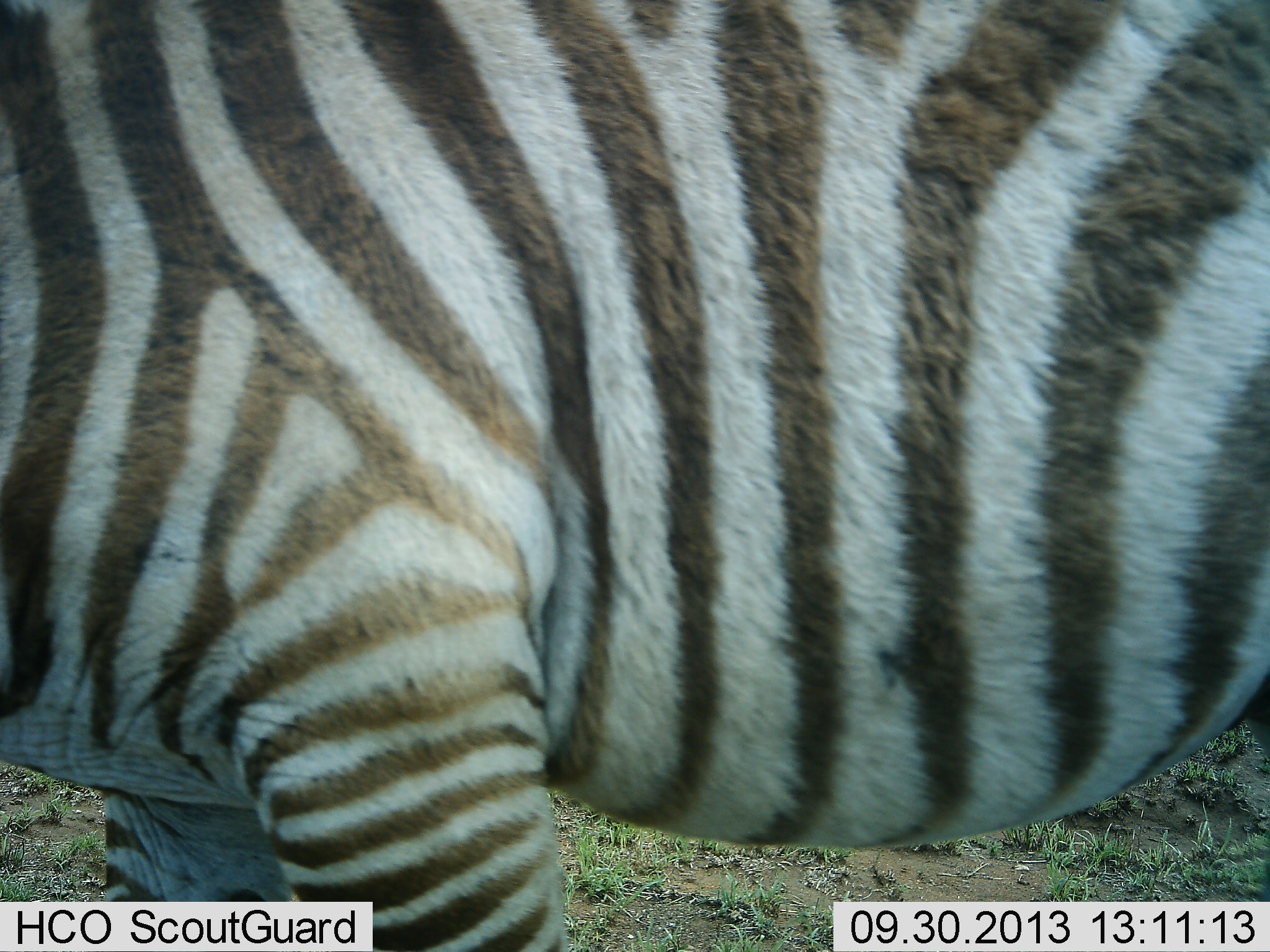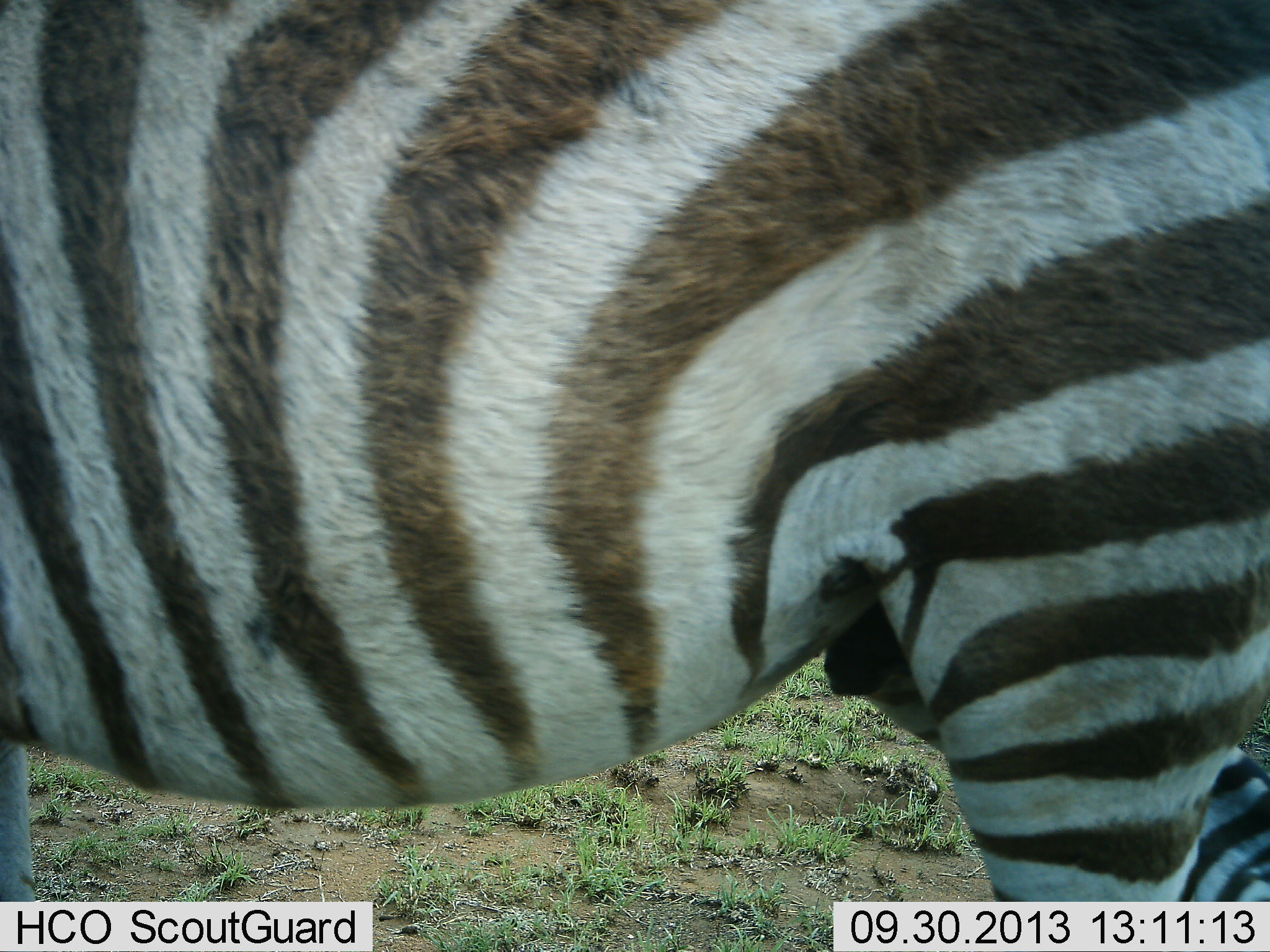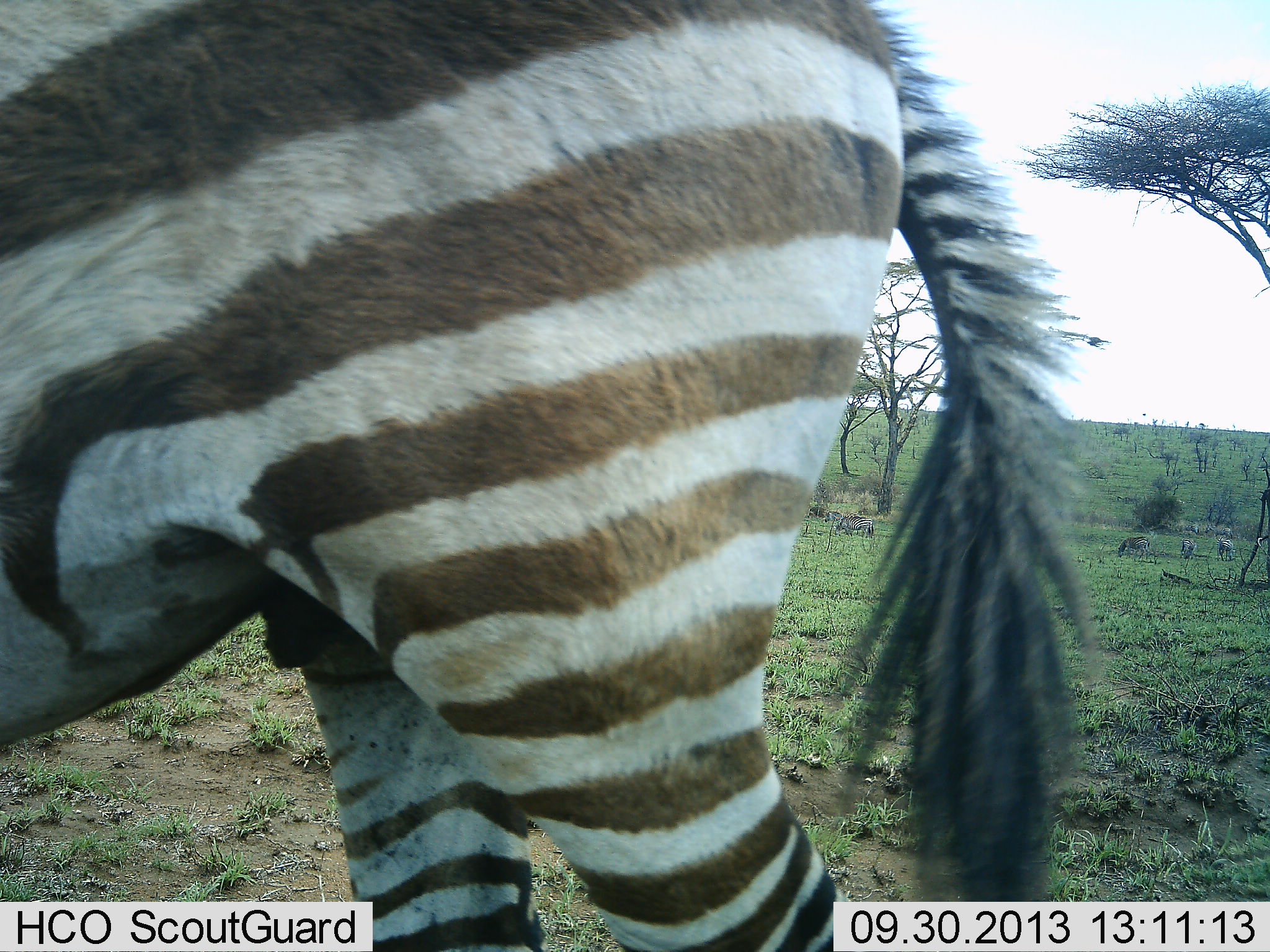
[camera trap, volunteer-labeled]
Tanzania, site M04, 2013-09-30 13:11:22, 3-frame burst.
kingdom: Animalia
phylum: Chordata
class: Mammalia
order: Perissodactyla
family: Equidae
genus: Equus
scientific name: Equus quagga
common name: plains zebra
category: zebra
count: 1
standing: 30%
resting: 0%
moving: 70%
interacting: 0%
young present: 0%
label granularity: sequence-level